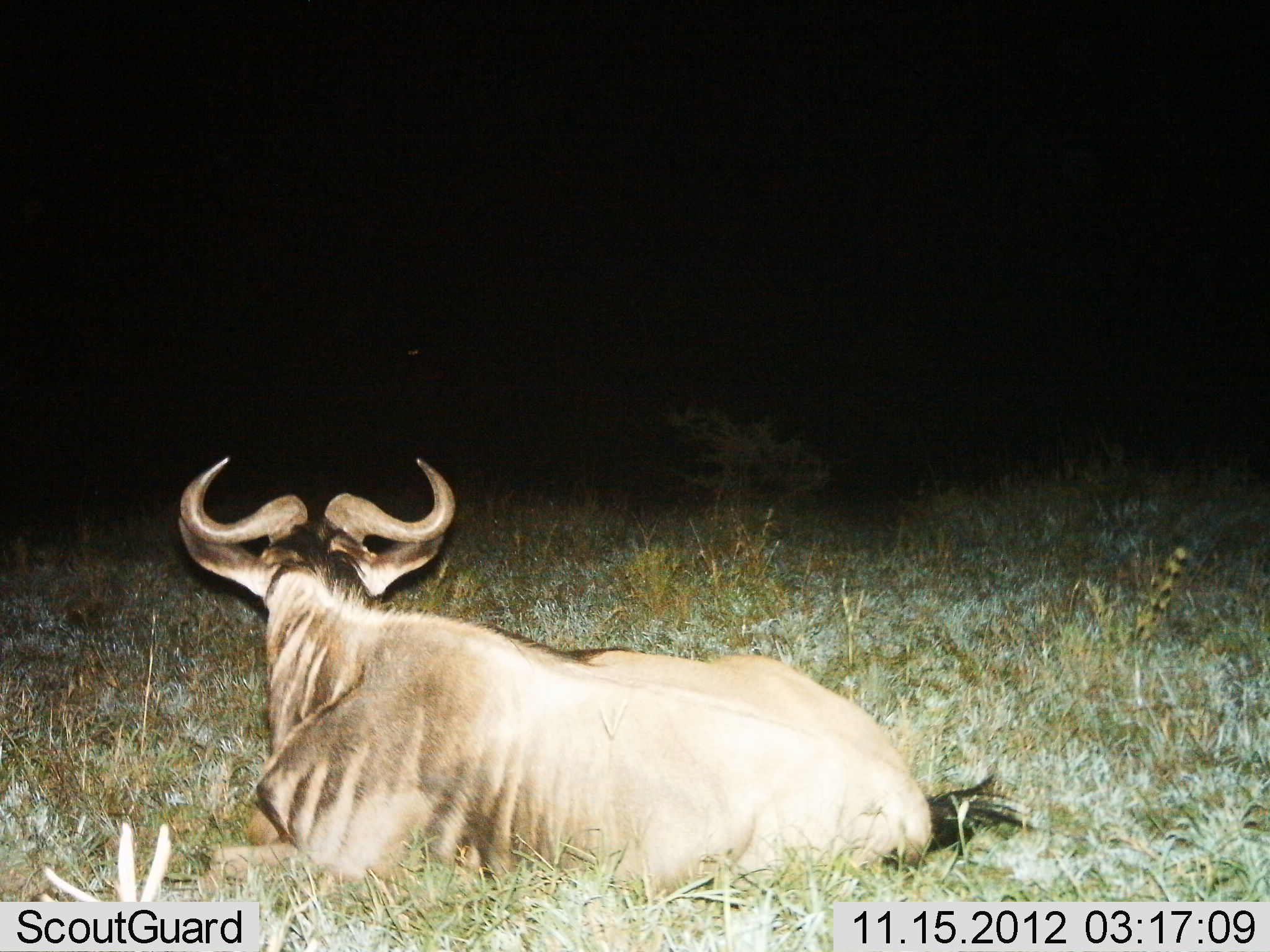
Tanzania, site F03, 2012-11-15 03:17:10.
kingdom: Animalia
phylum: Chordata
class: Mammalia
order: Artiodactyla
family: Bovidae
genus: Connochaetes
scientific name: Connochaetes taurinus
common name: blue wildebeest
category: wildebeest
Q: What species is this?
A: Wildebeest (blue wildebeest) (Connochaetes taurinus).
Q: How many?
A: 1.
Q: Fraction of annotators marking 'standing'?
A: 0%.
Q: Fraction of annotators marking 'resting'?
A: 100%.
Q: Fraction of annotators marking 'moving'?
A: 0%.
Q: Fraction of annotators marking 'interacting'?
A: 0%.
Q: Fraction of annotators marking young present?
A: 0%.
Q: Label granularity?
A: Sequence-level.